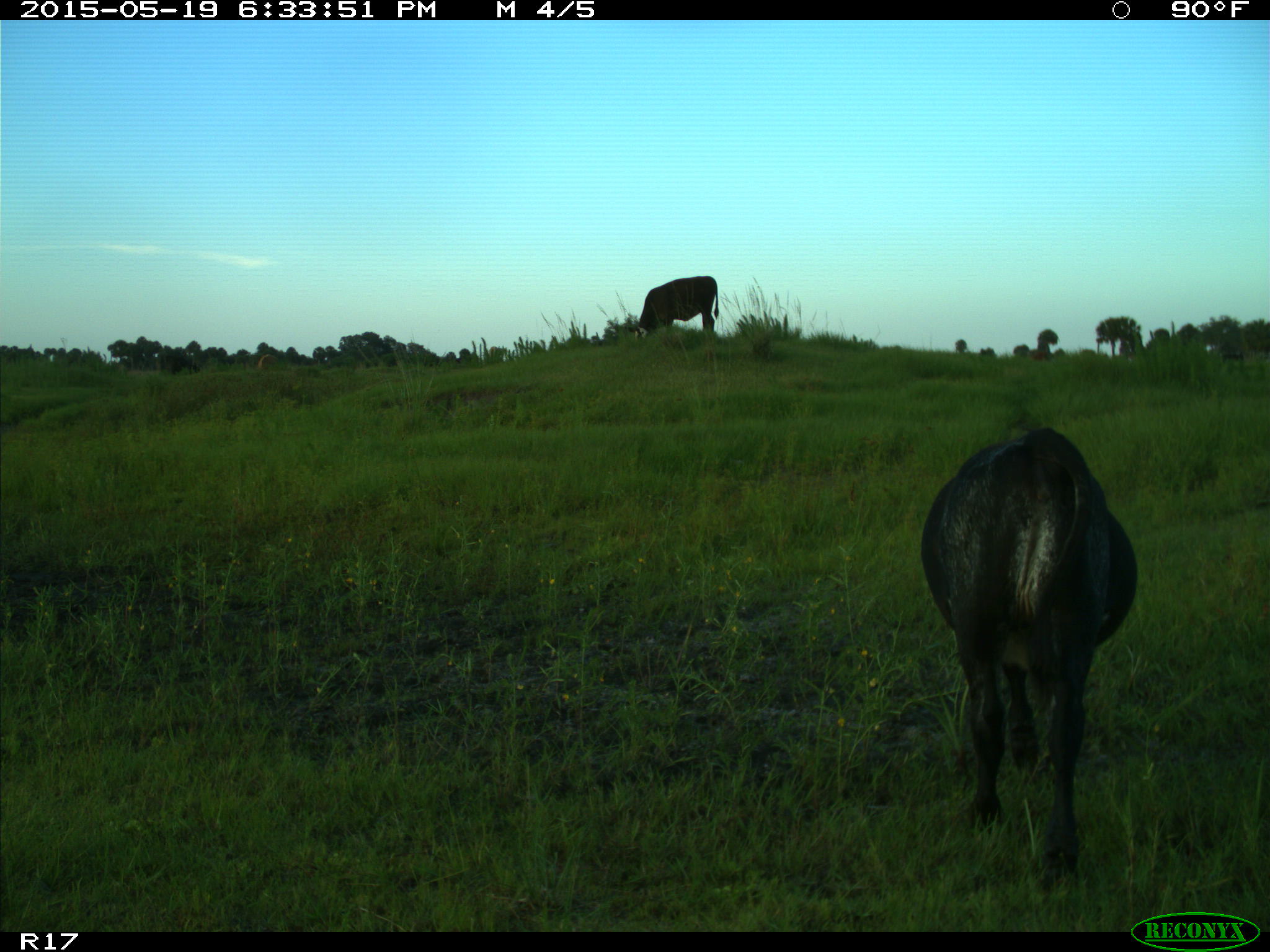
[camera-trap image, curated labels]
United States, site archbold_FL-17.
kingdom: Animalia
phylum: Chordata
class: Mammalia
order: Artiodactyla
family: Bovidae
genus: Bos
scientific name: Bos taurus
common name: domestic cow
Bos taurus (domestic cow).